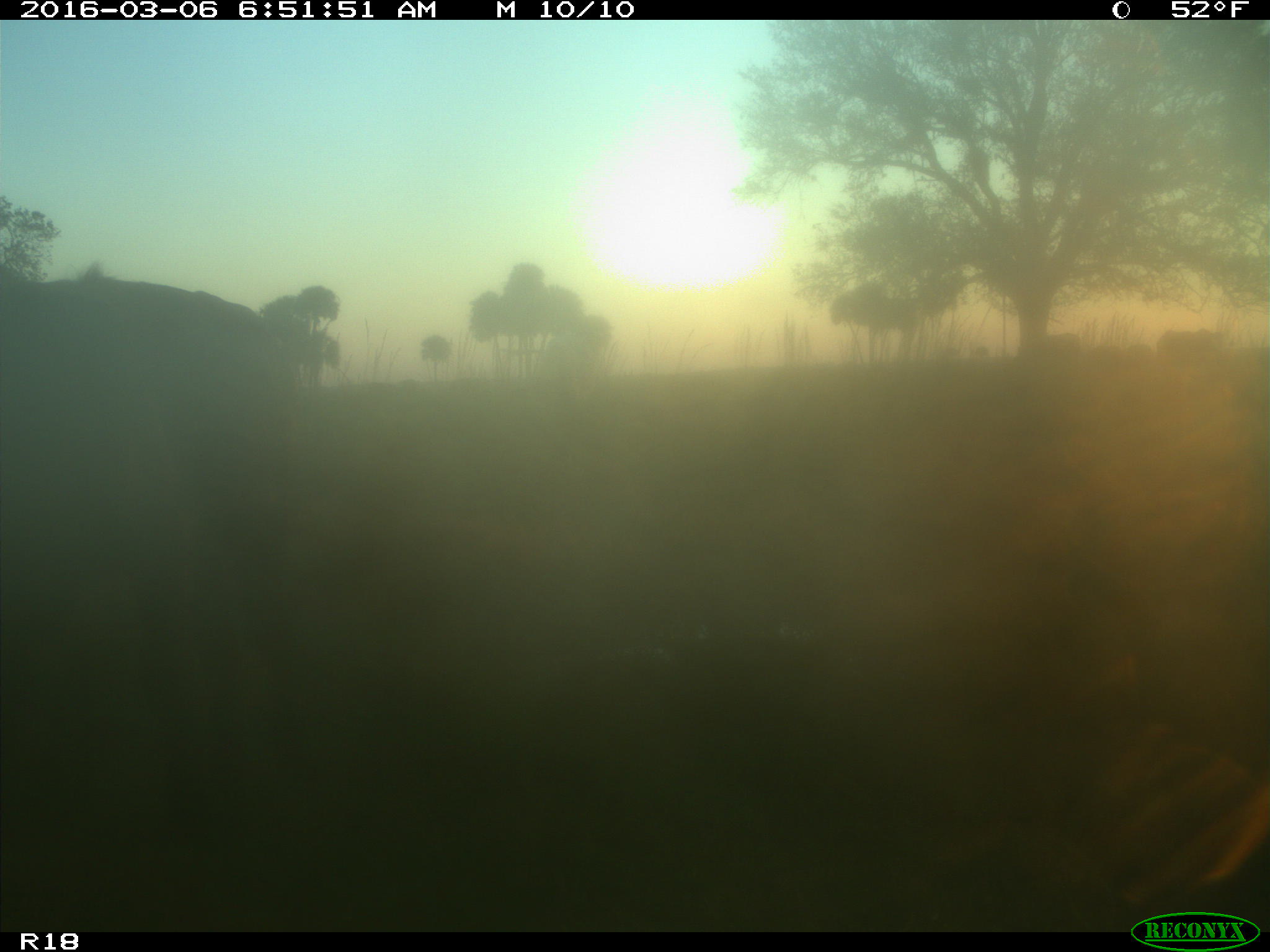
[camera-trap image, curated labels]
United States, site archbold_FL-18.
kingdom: Animalia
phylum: Chordata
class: Mammalia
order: Artiodactyla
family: Bovidae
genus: Bos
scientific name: Bos taurus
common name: domestic cow